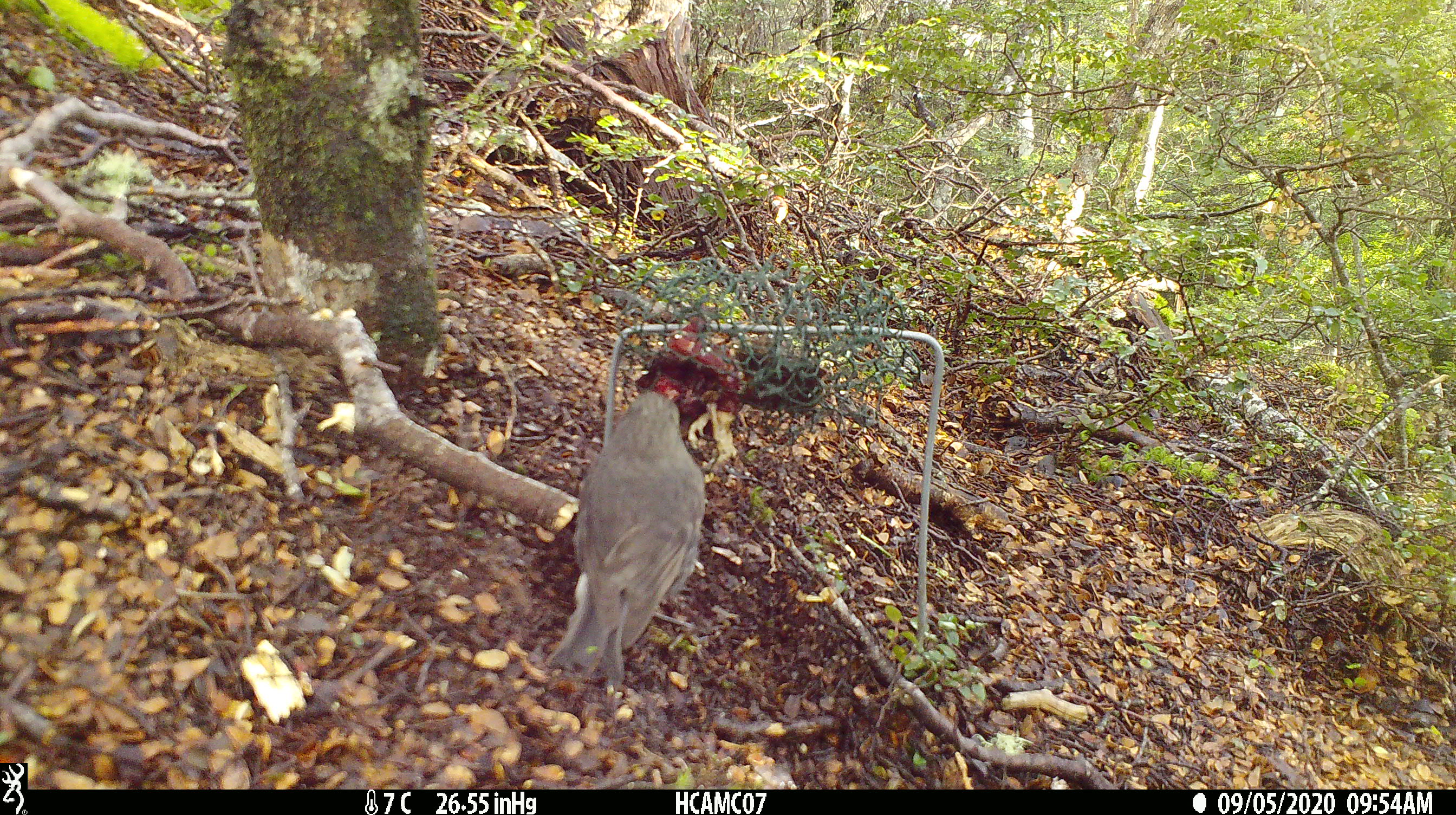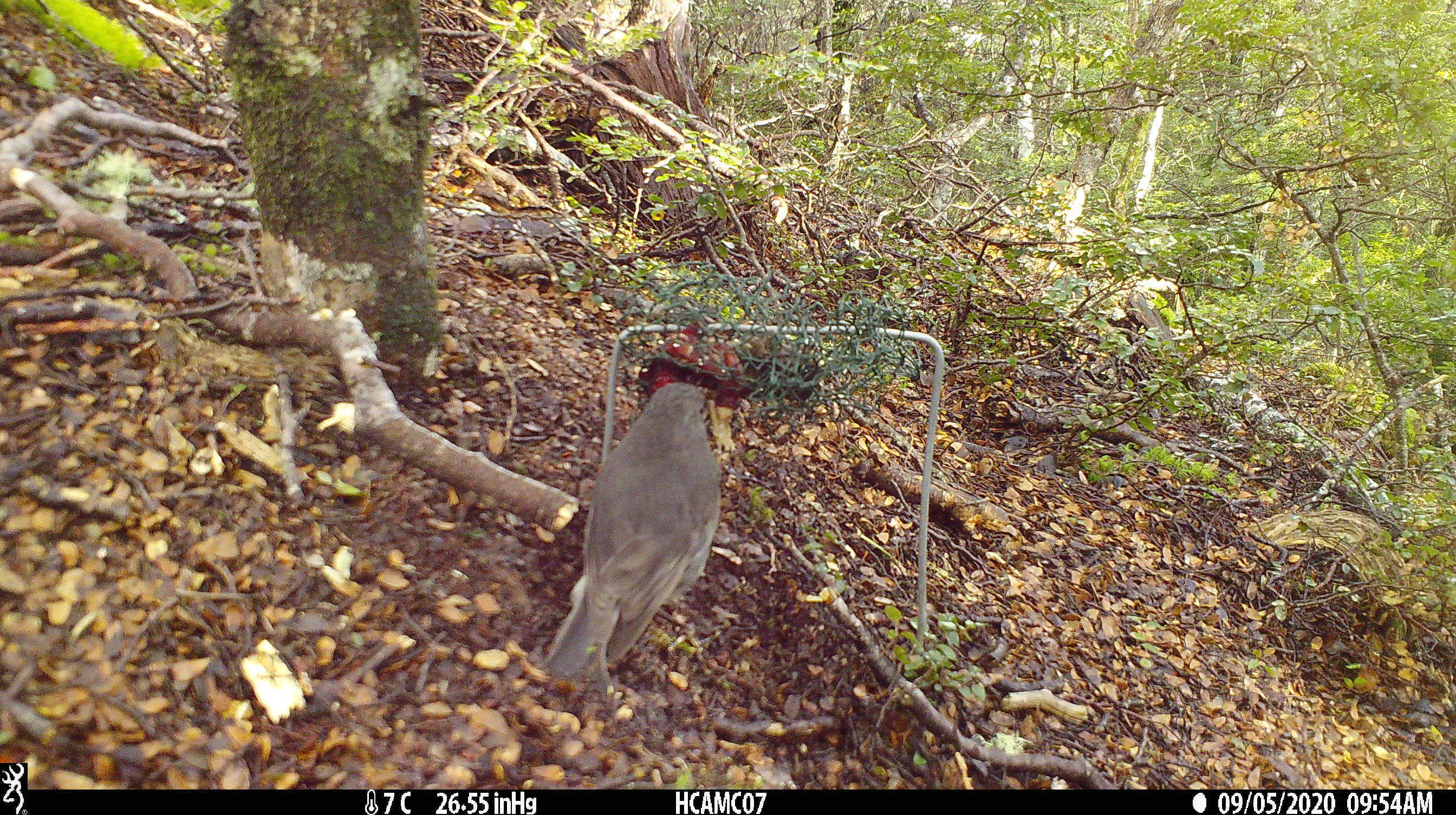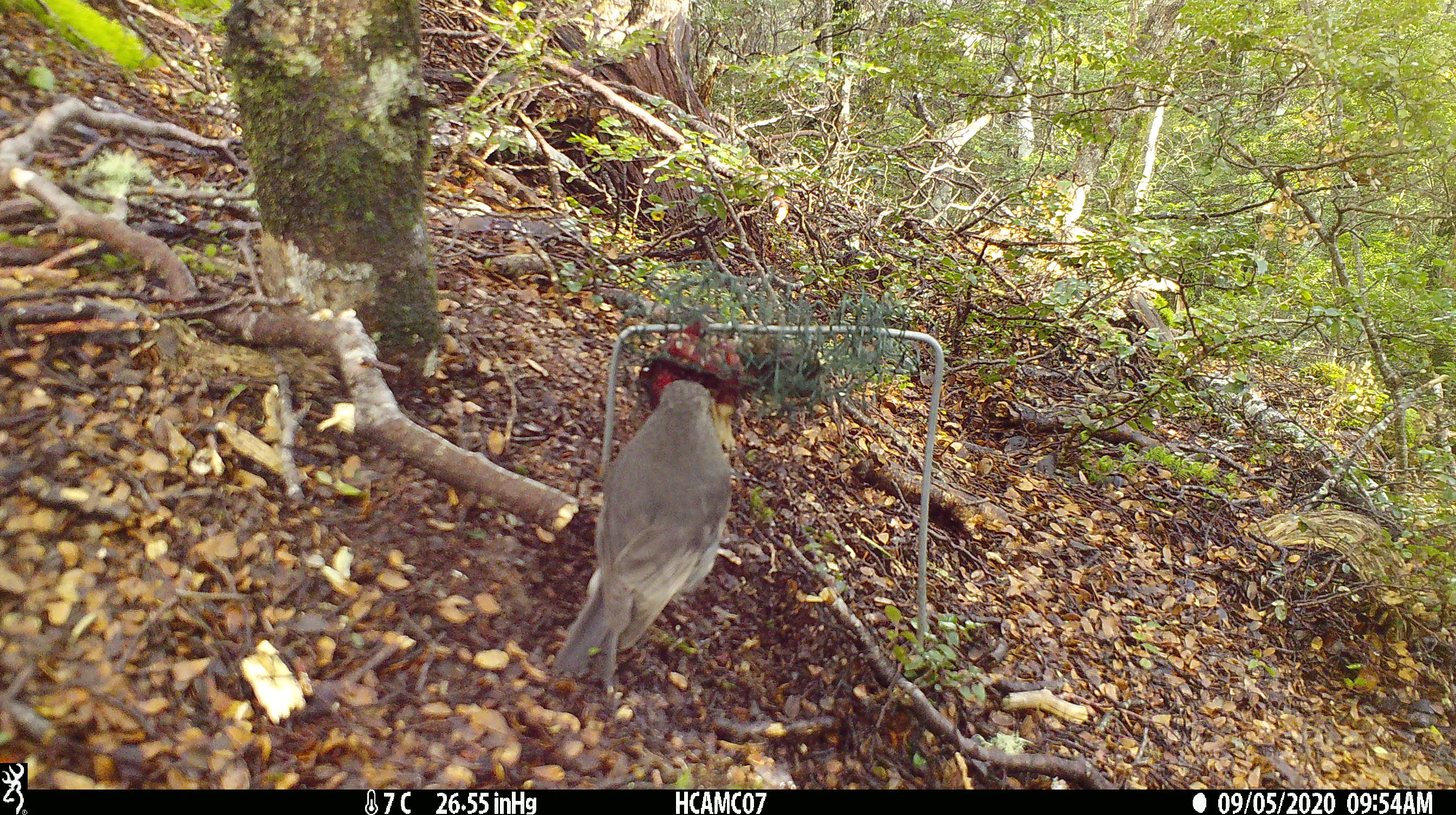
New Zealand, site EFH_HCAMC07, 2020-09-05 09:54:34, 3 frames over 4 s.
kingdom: Animalia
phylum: Chordata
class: Aves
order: Passeriformes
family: Petroicidae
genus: Petroica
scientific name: Petroica australis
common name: new zealand robin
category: robin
Robin (new zealand robin) (Petroica australis).